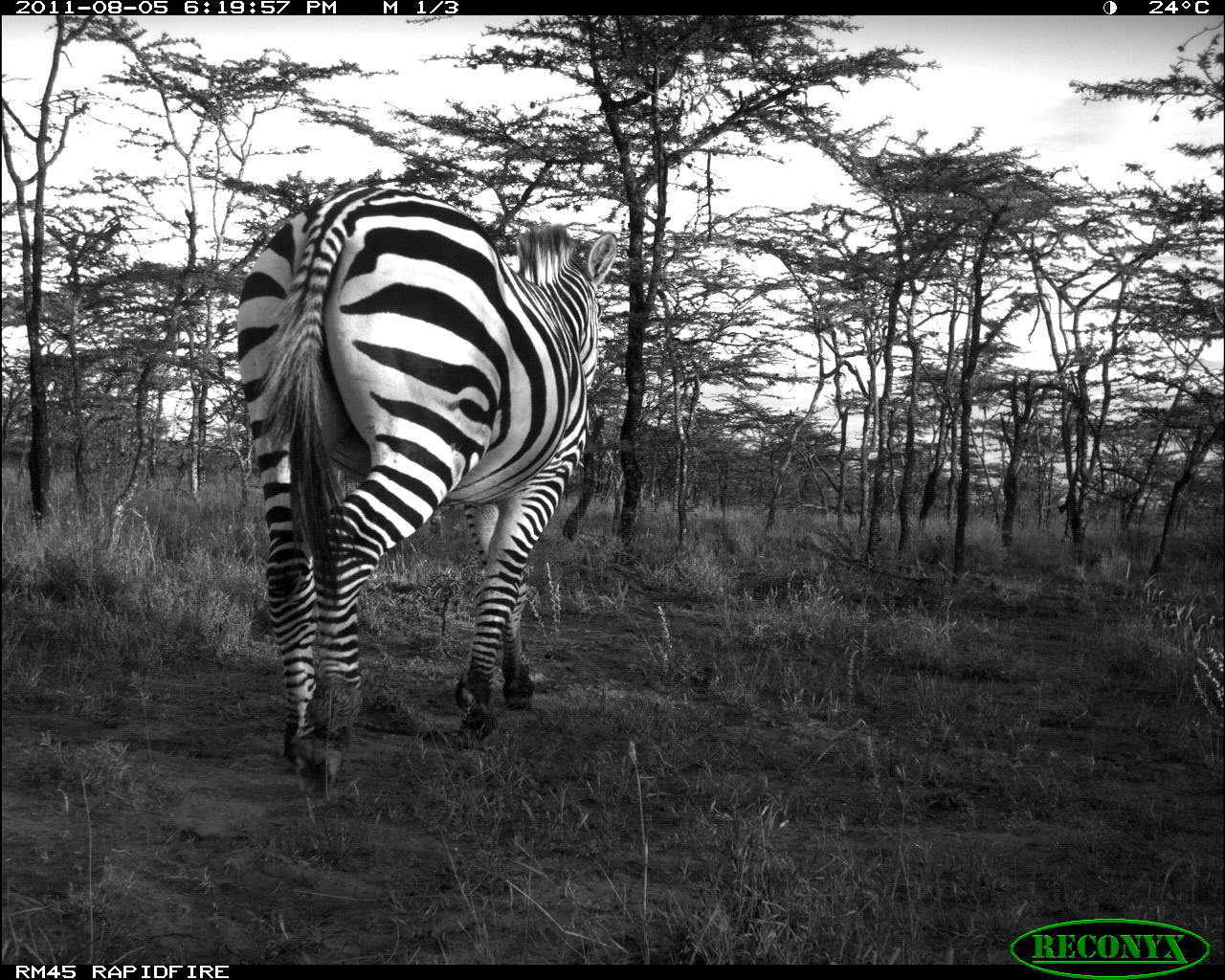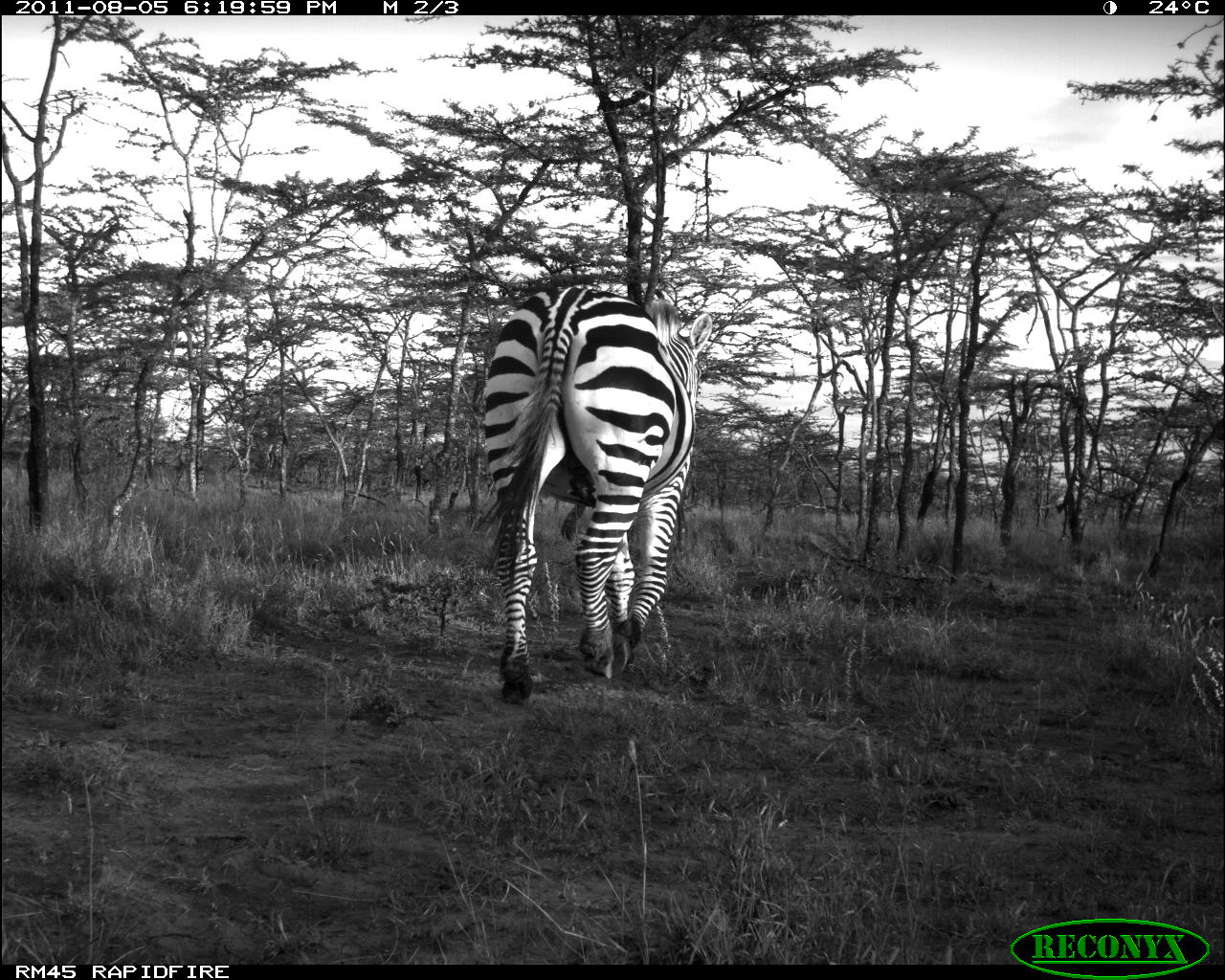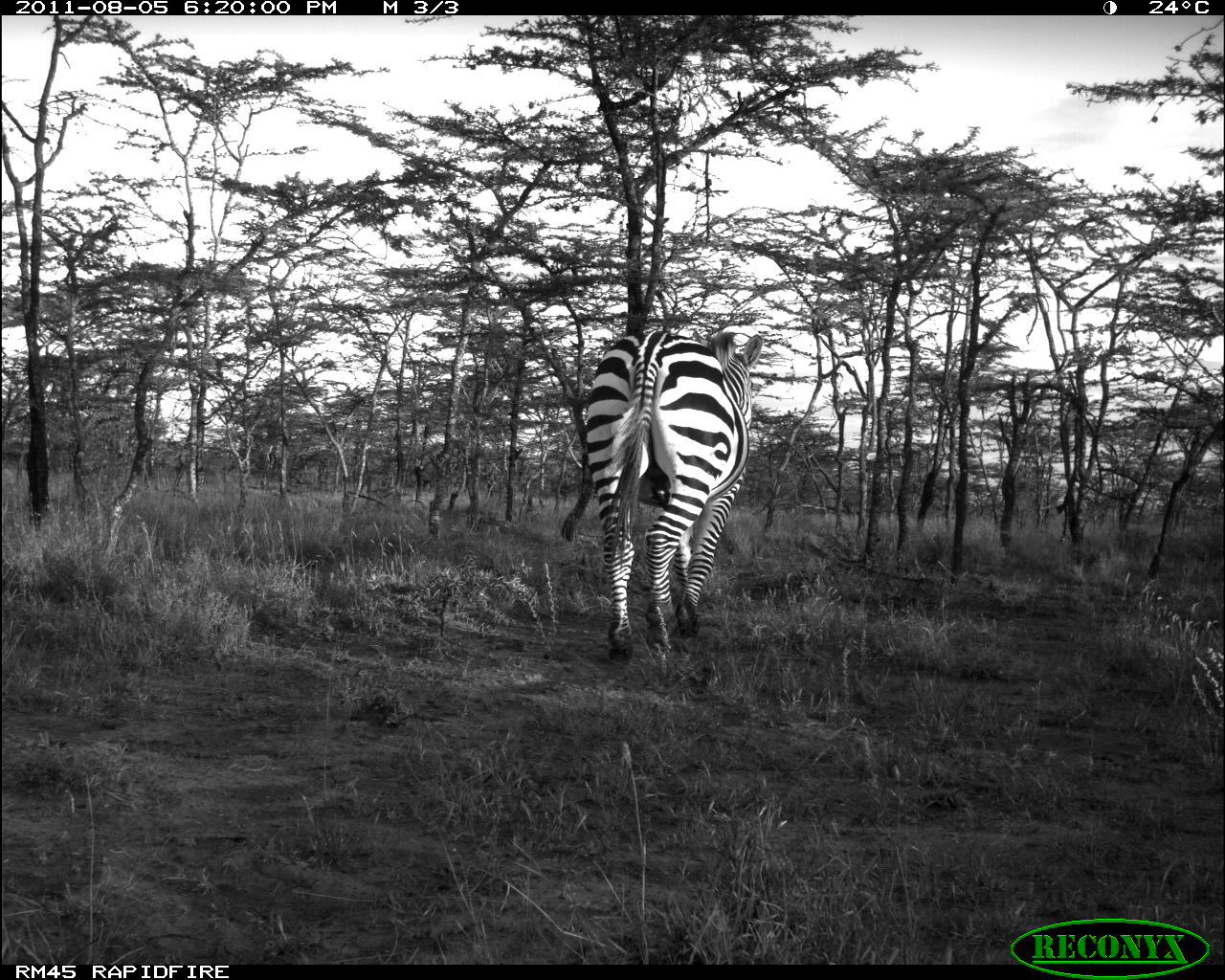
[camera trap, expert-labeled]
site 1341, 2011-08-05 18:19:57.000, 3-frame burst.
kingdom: Animalia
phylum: Chordata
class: Mammalia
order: Perissodactyla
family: Equidae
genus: Equus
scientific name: Equus quagga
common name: plains zebra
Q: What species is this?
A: Equus quagga (plains zebra).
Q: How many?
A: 1.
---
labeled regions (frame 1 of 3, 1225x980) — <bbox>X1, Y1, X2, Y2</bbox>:
equus quagga: <bbox>237, 184, 619, 793</bbox>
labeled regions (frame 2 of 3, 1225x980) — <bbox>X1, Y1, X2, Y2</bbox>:
equus quagga: <bbox>483, 286, 713, 706</bbox>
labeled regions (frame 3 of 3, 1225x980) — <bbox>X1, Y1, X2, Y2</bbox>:
equus quagga: <bbox>562, 327, 765, 664</bbox>